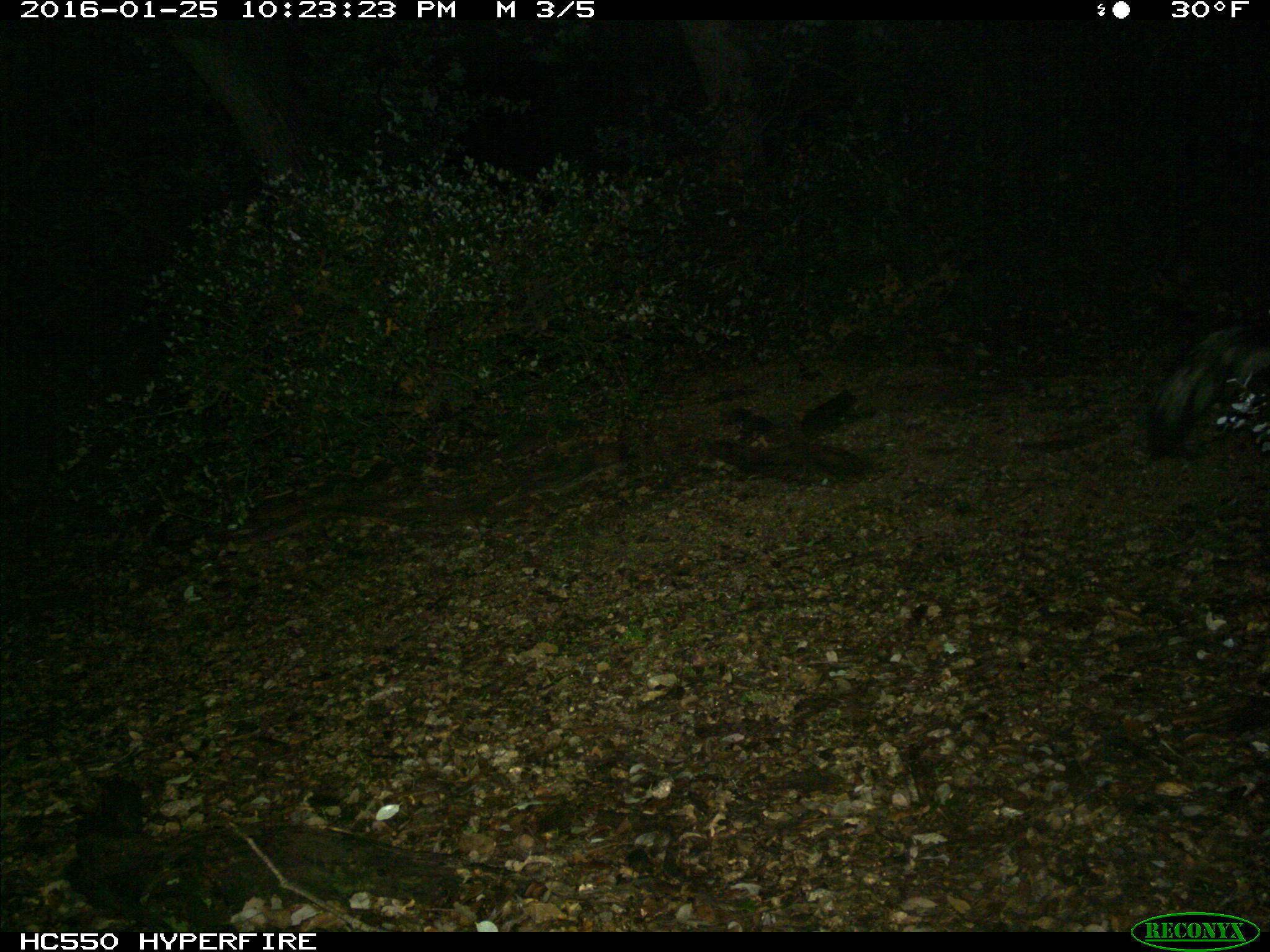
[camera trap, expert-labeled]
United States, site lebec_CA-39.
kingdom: Animalia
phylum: Chordata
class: Mammalia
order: Carnivora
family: Mephitidae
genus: Mephitis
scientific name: Mephitis mephitis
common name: striped skunk